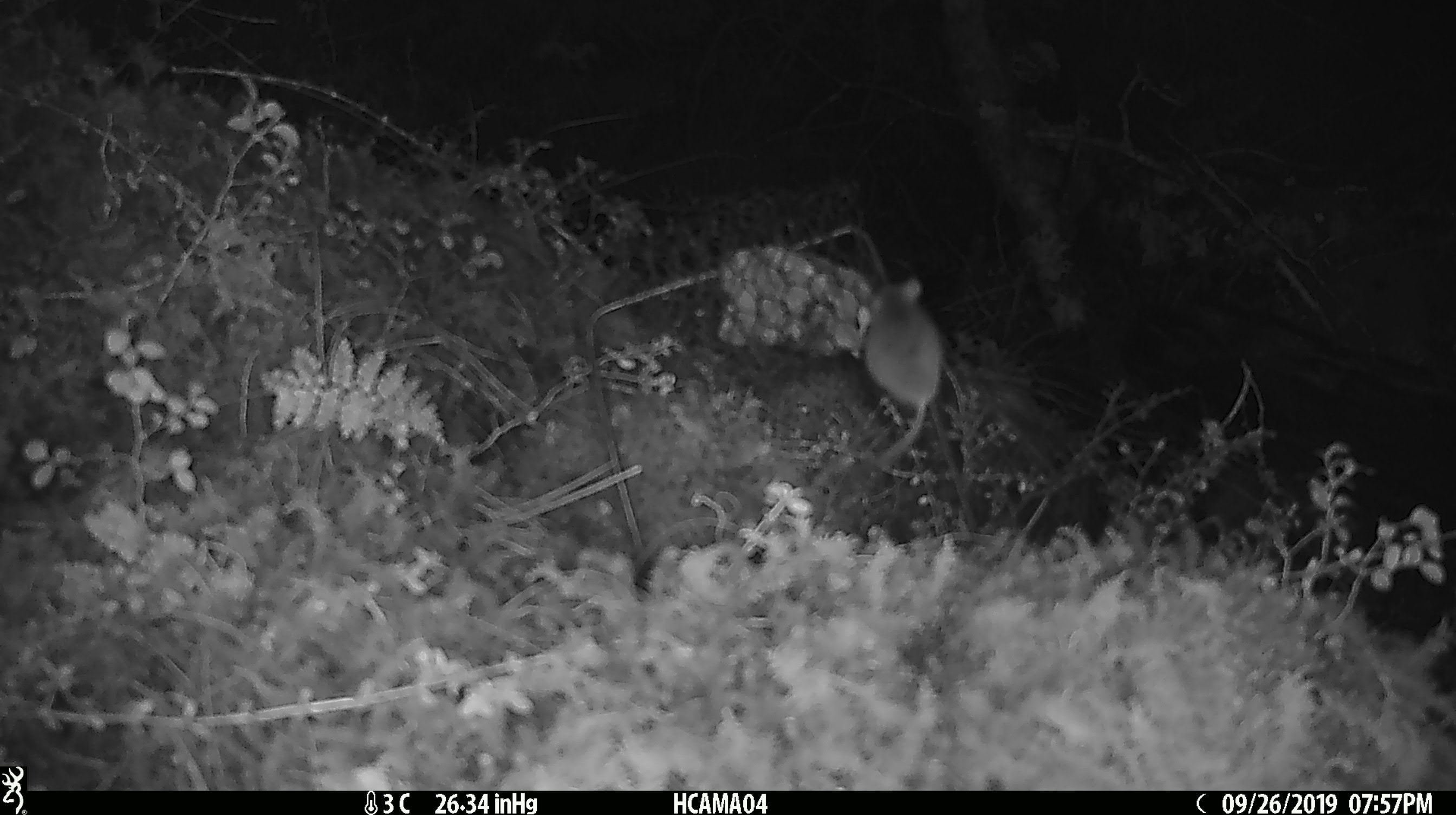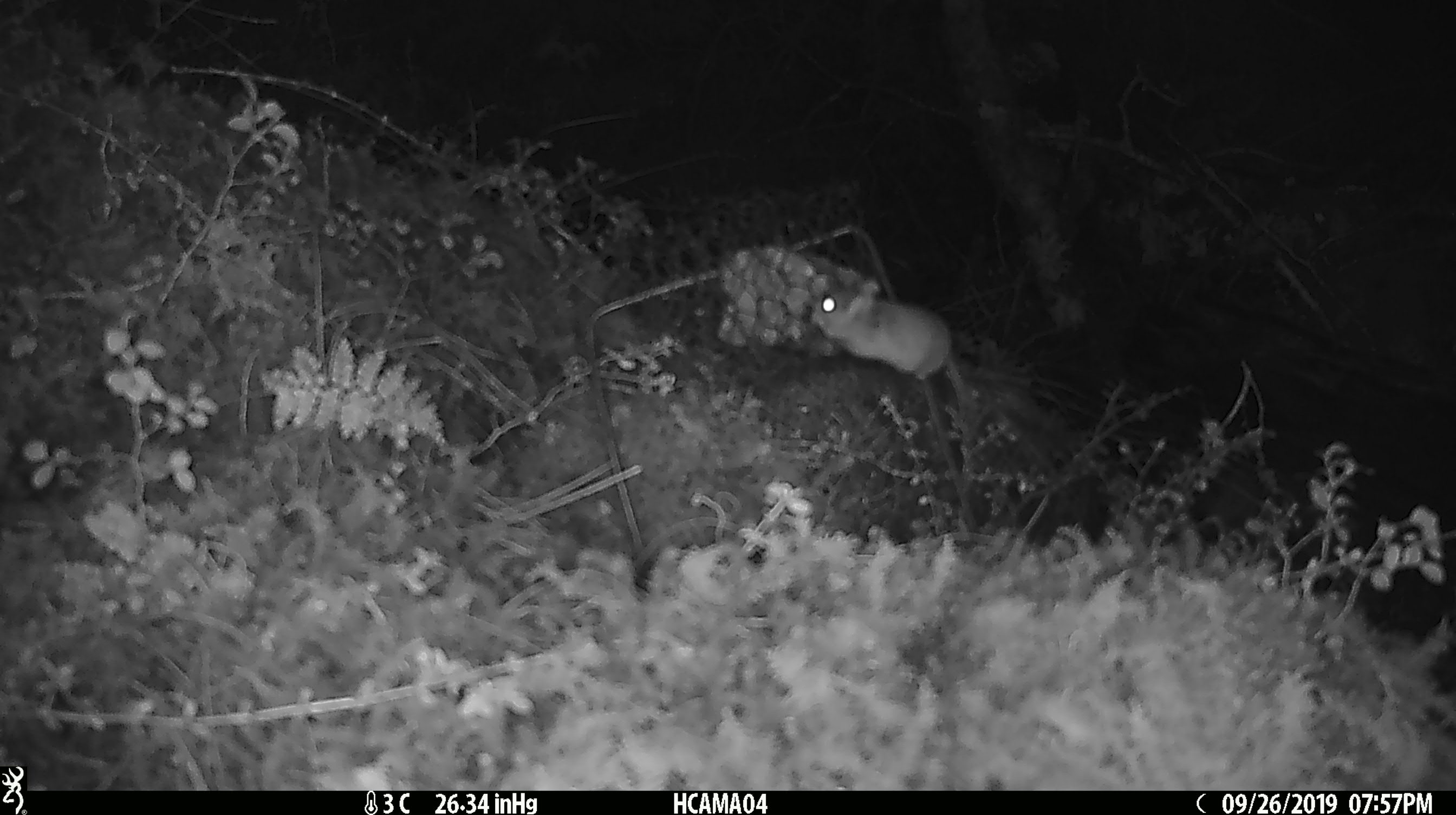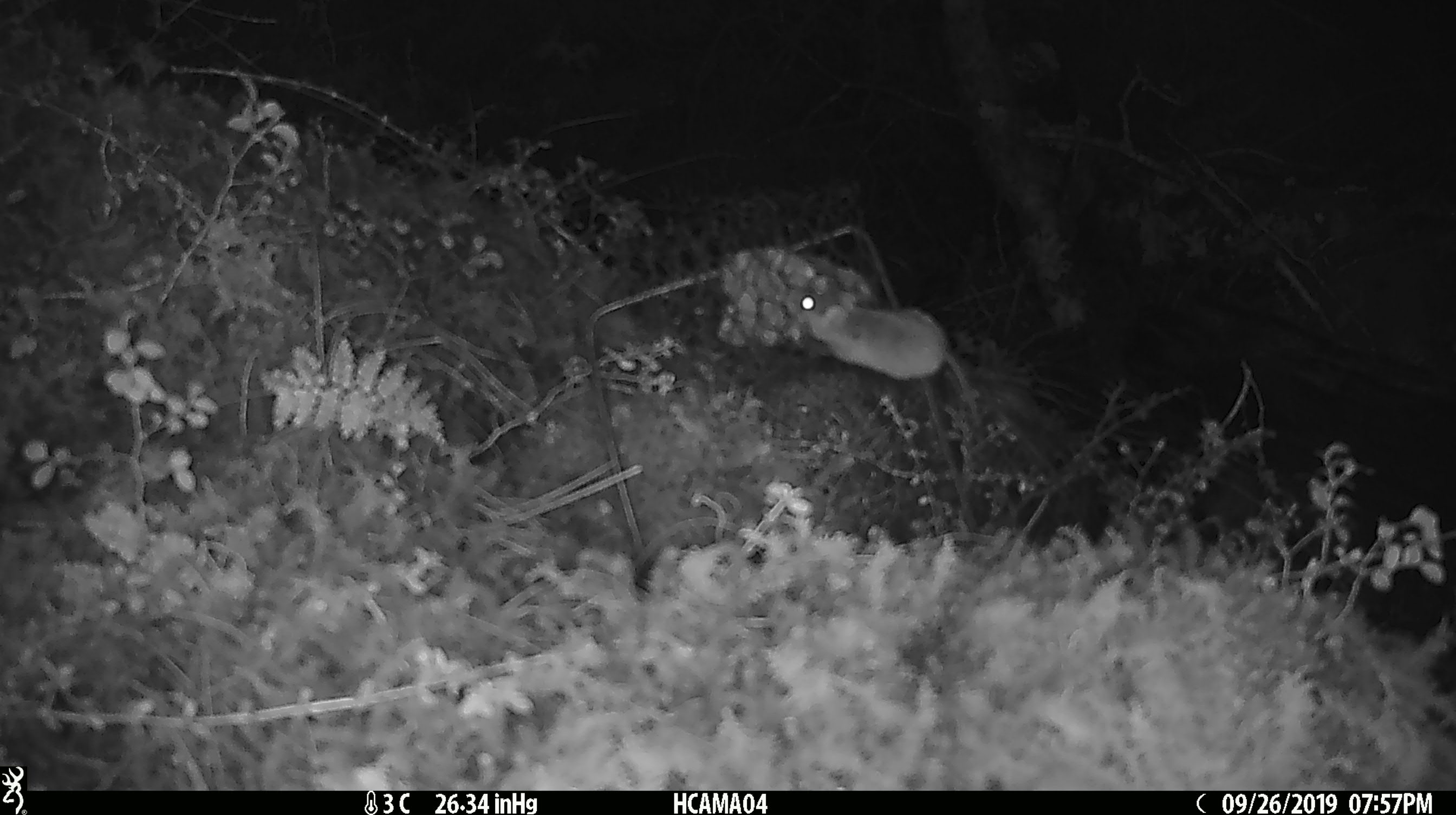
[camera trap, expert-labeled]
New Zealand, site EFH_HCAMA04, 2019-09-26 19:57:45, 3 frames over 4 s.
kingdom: Animalia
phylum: Chordata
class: Mammalia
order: Rodentia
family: Muridae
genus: Mus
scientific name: Mus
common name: mouse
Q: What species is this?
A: Mouse (Mus).